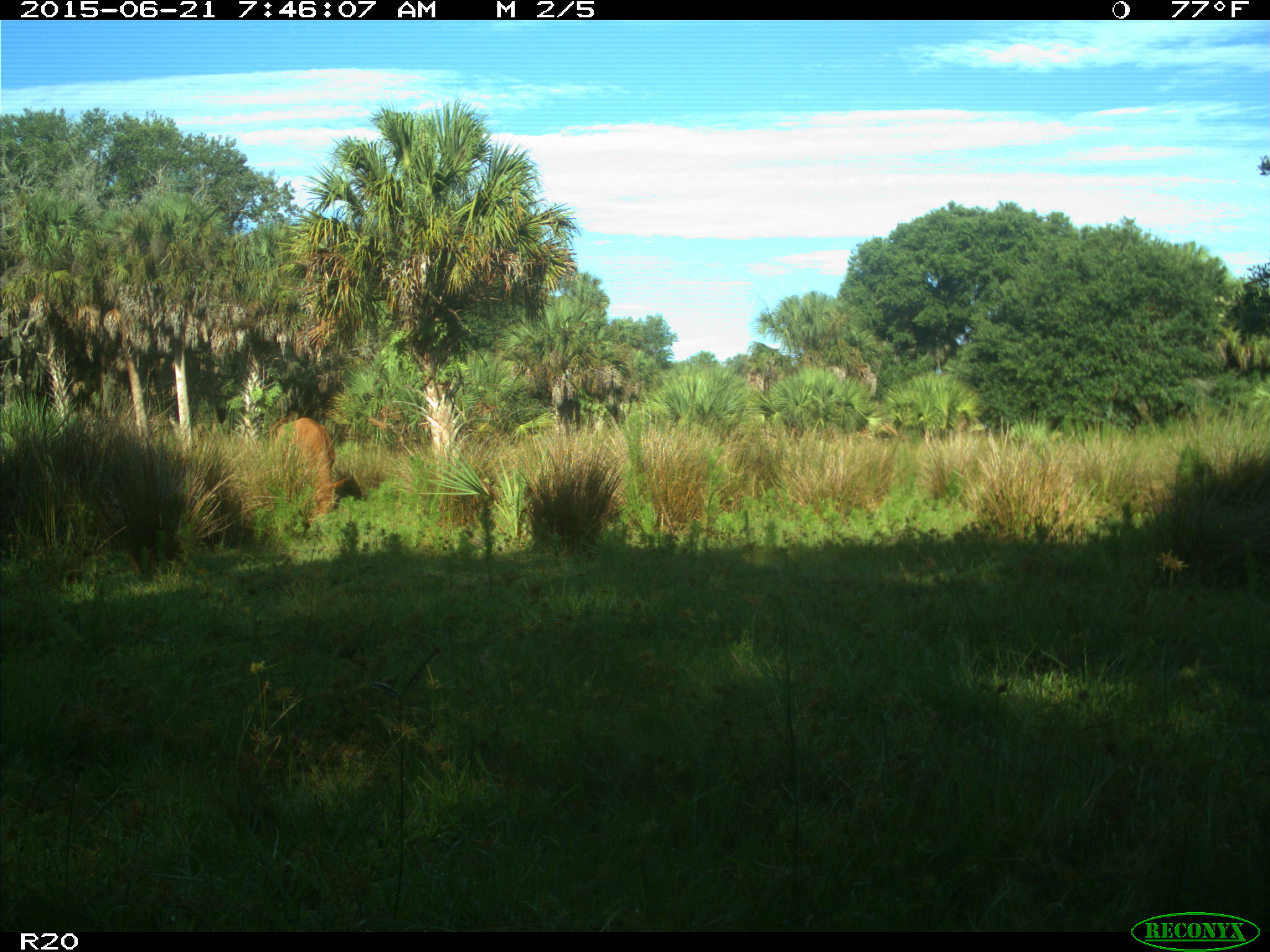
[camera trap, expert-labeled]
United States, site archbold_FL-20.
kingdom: Animalia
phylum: Chordata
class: Mammalia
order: Artiodactyla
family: Bovidae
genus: Bos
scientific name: Bos taurus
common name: domestic cow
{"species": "Bos taurus (domestic cow)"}